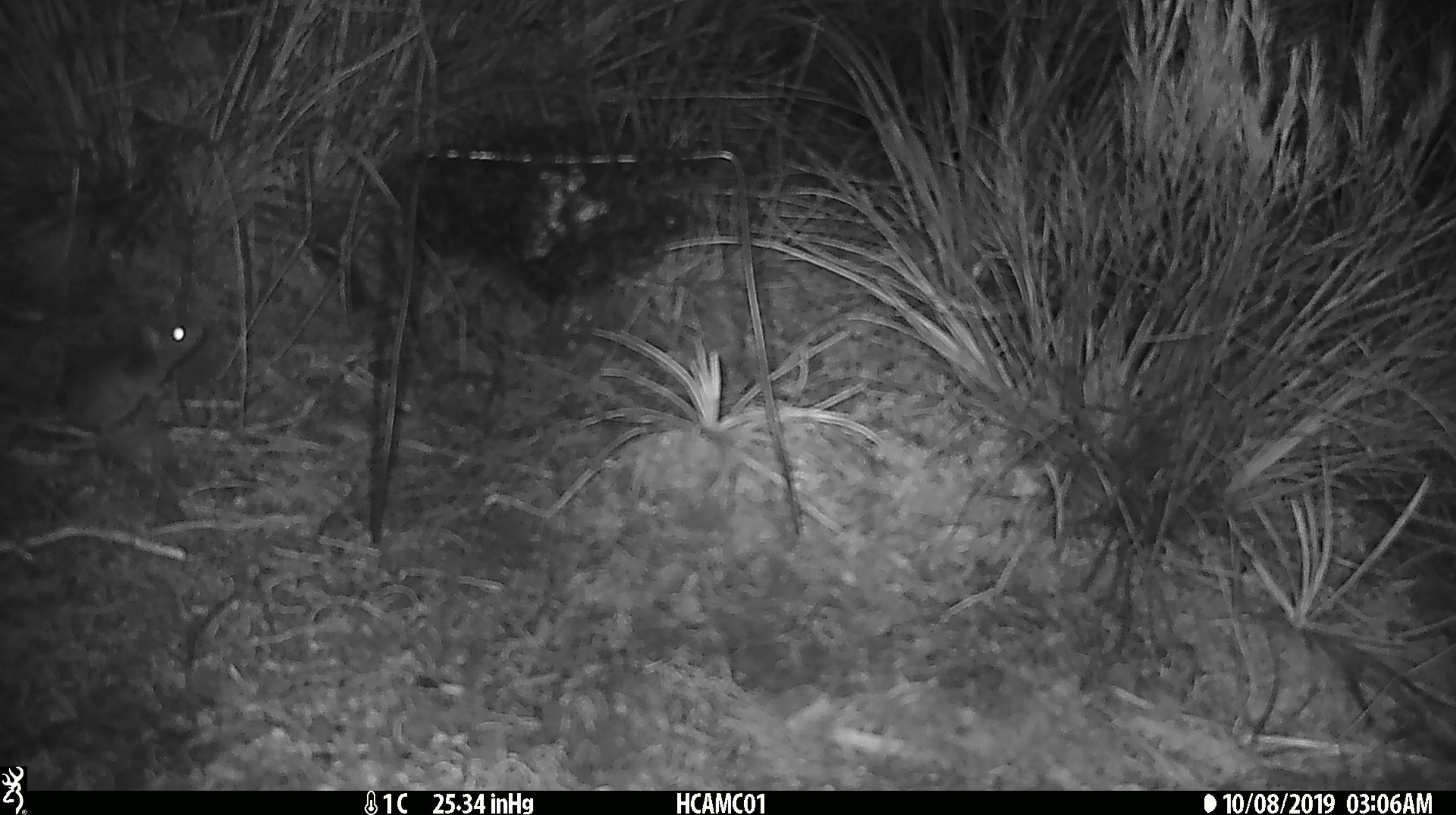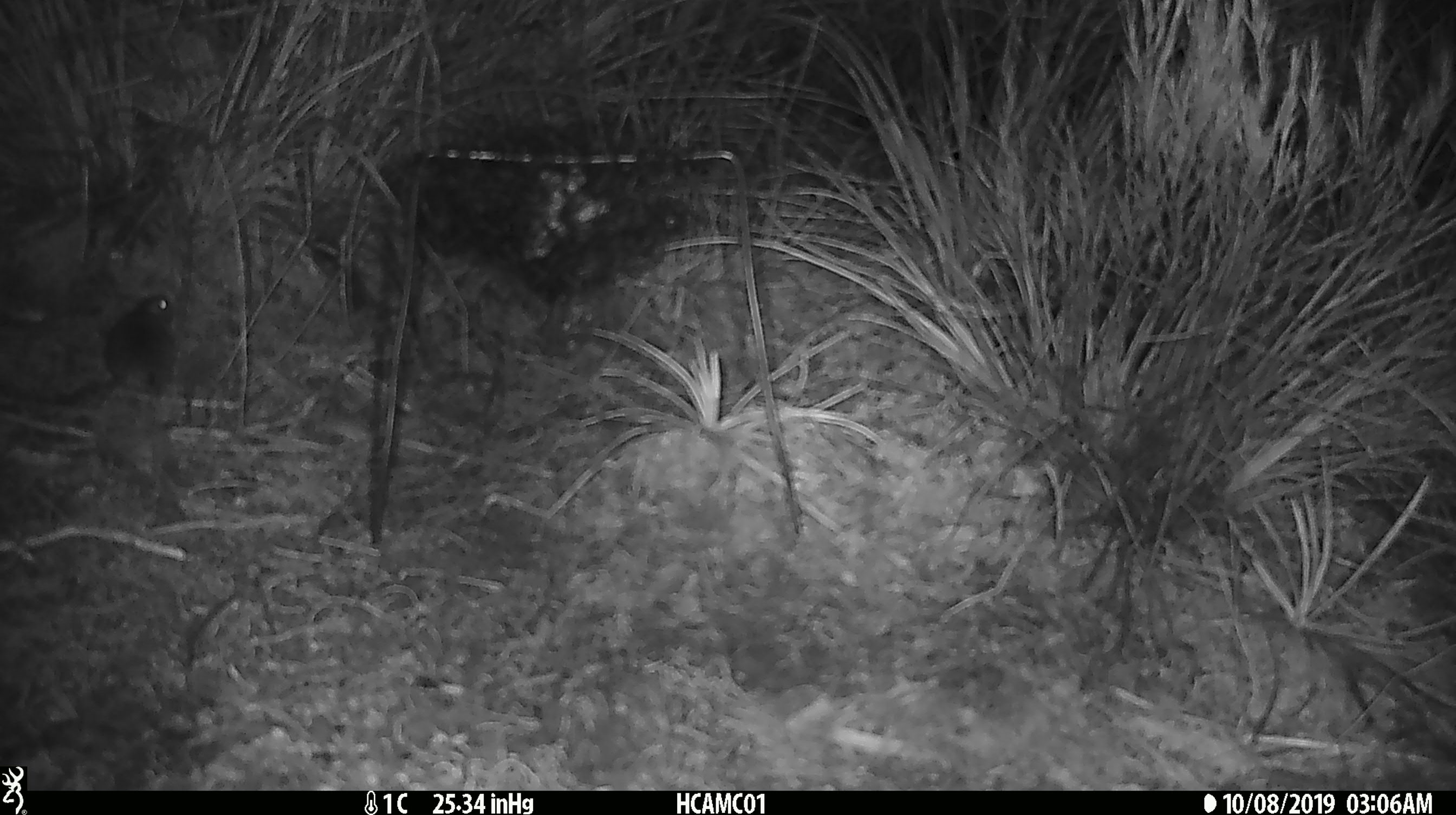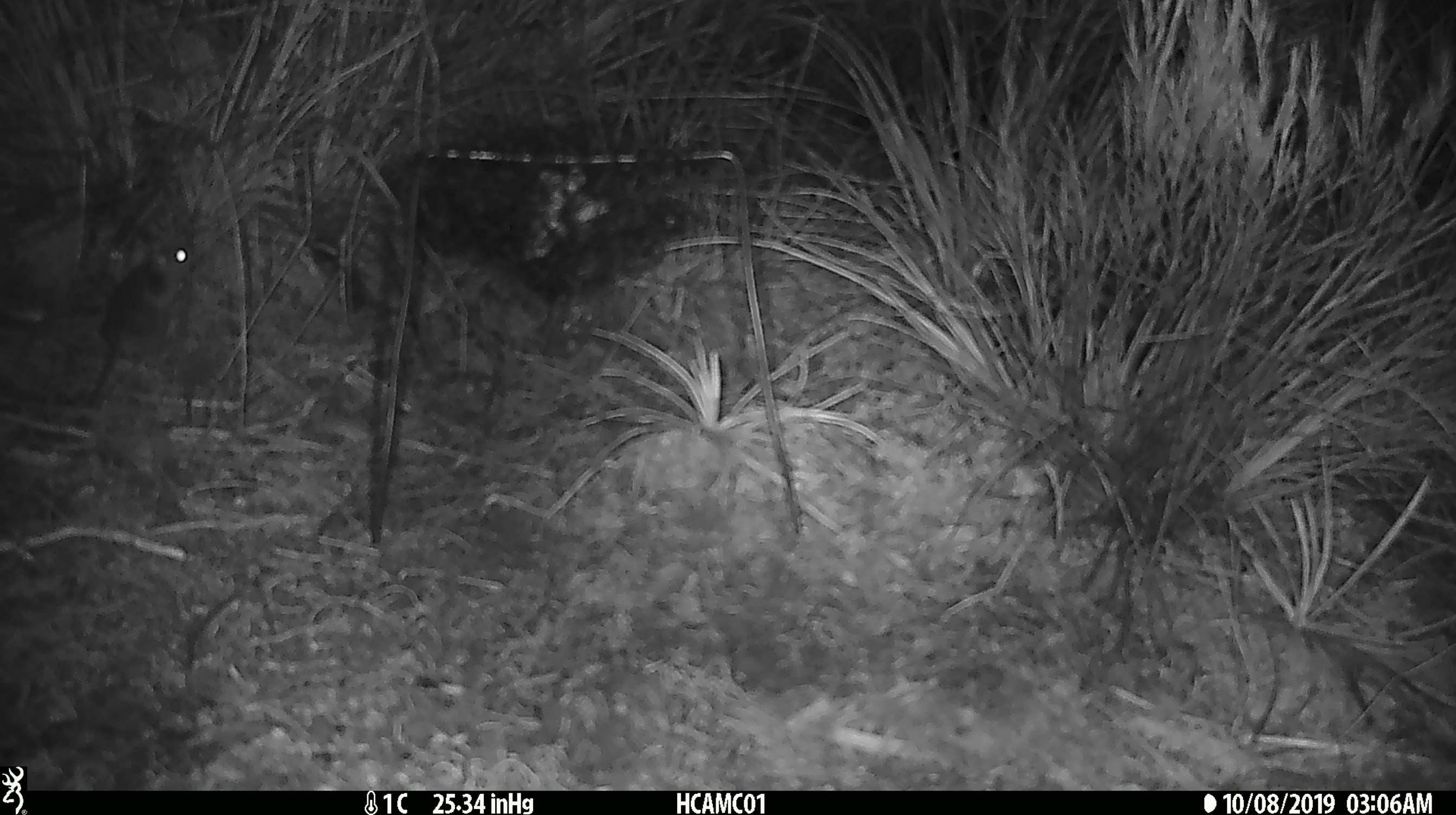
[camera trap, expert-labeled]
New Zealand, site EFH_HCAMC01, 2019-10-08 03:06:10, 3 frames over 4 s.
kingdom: Animalia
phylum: Chordata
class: Mammalia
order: Rodentia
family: Muridae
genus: Mus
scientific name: Mus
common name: mouse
Mouse (Mus).